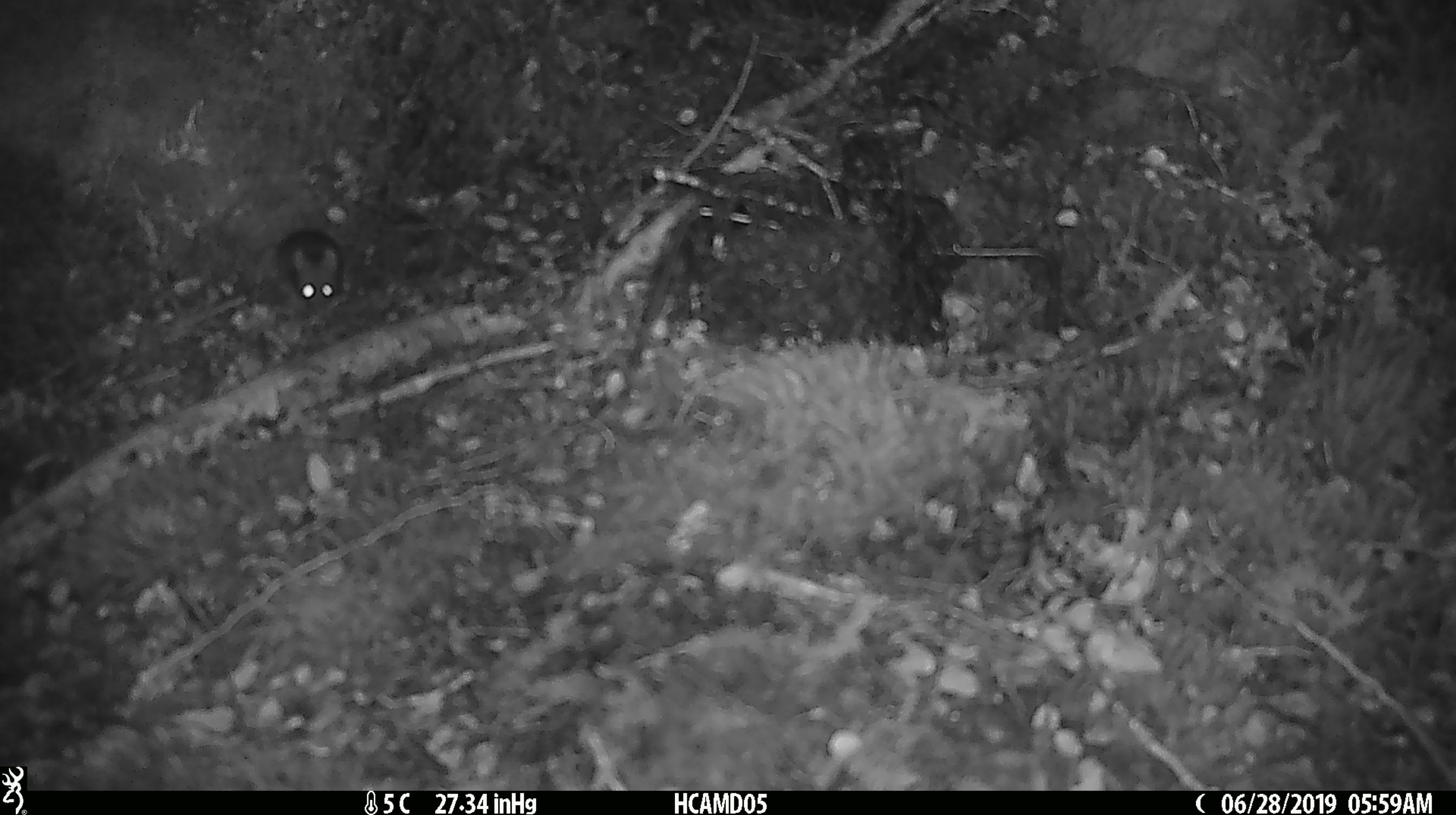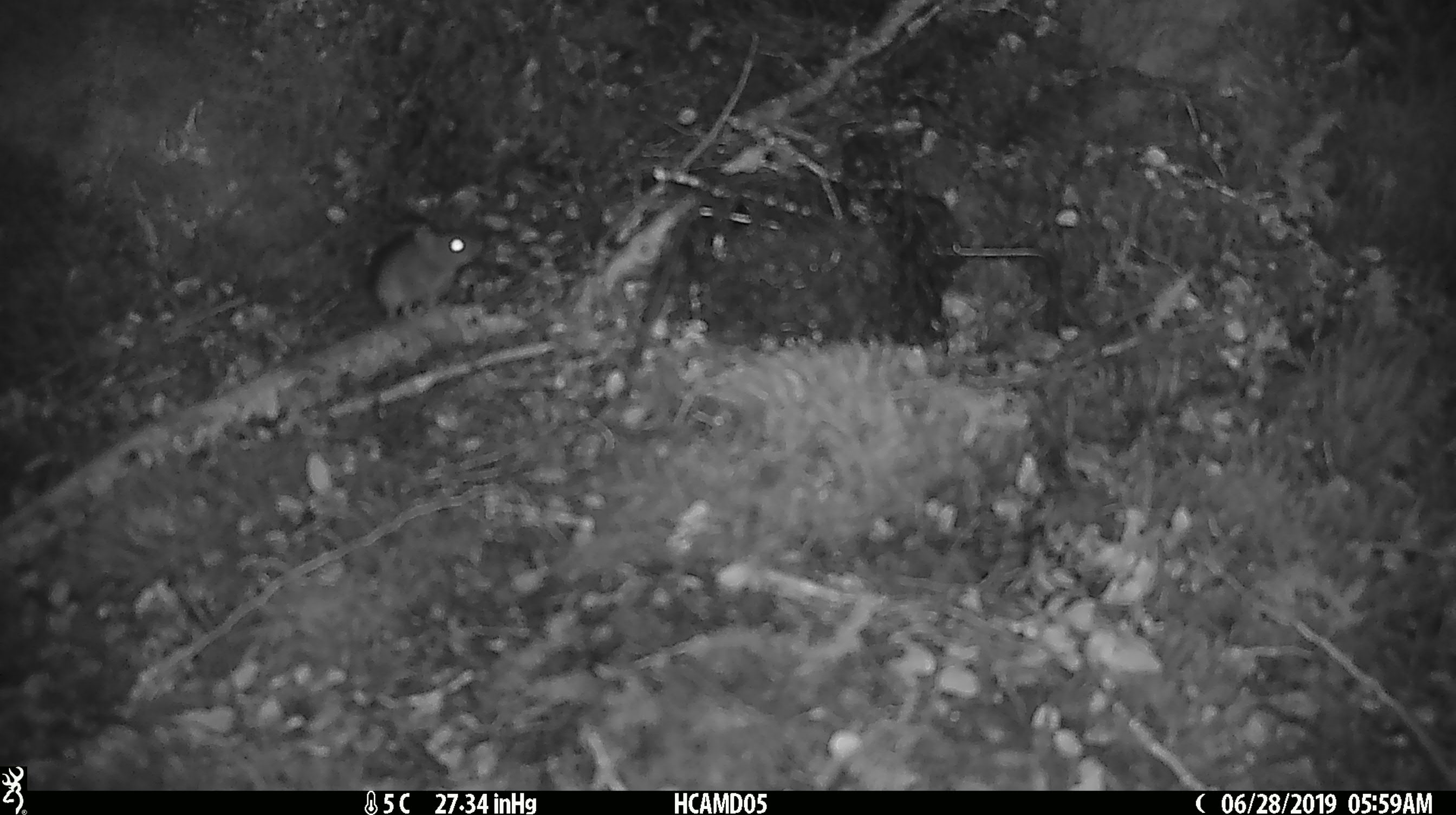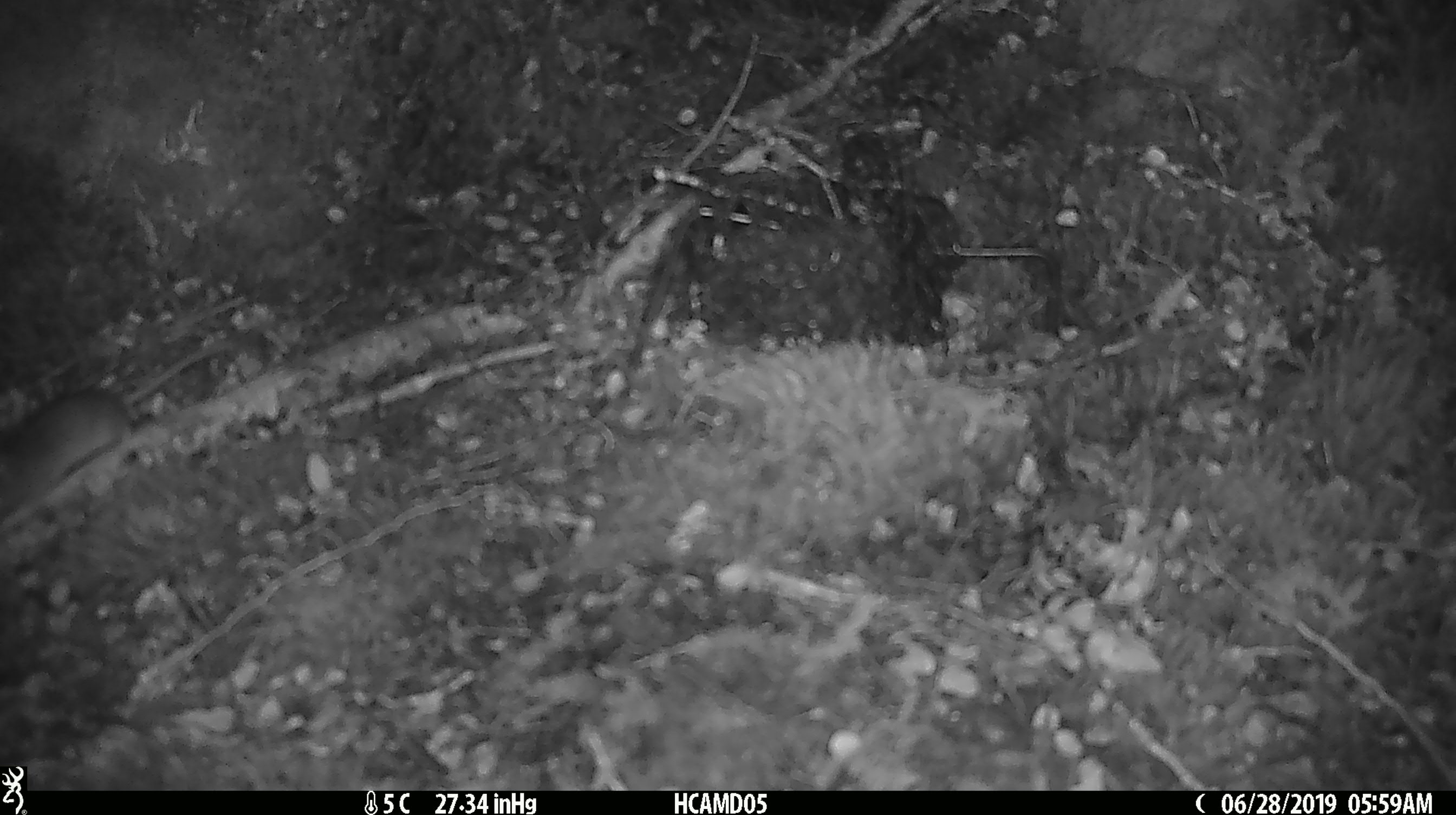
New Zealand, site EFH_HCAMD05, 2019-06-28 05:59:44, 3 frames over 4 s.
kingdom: Animalia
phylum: Chordata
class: Mammalia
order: Rodentia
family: Muridae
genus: Mus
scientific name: Mus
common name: mouse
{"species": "mouse (Mus)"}